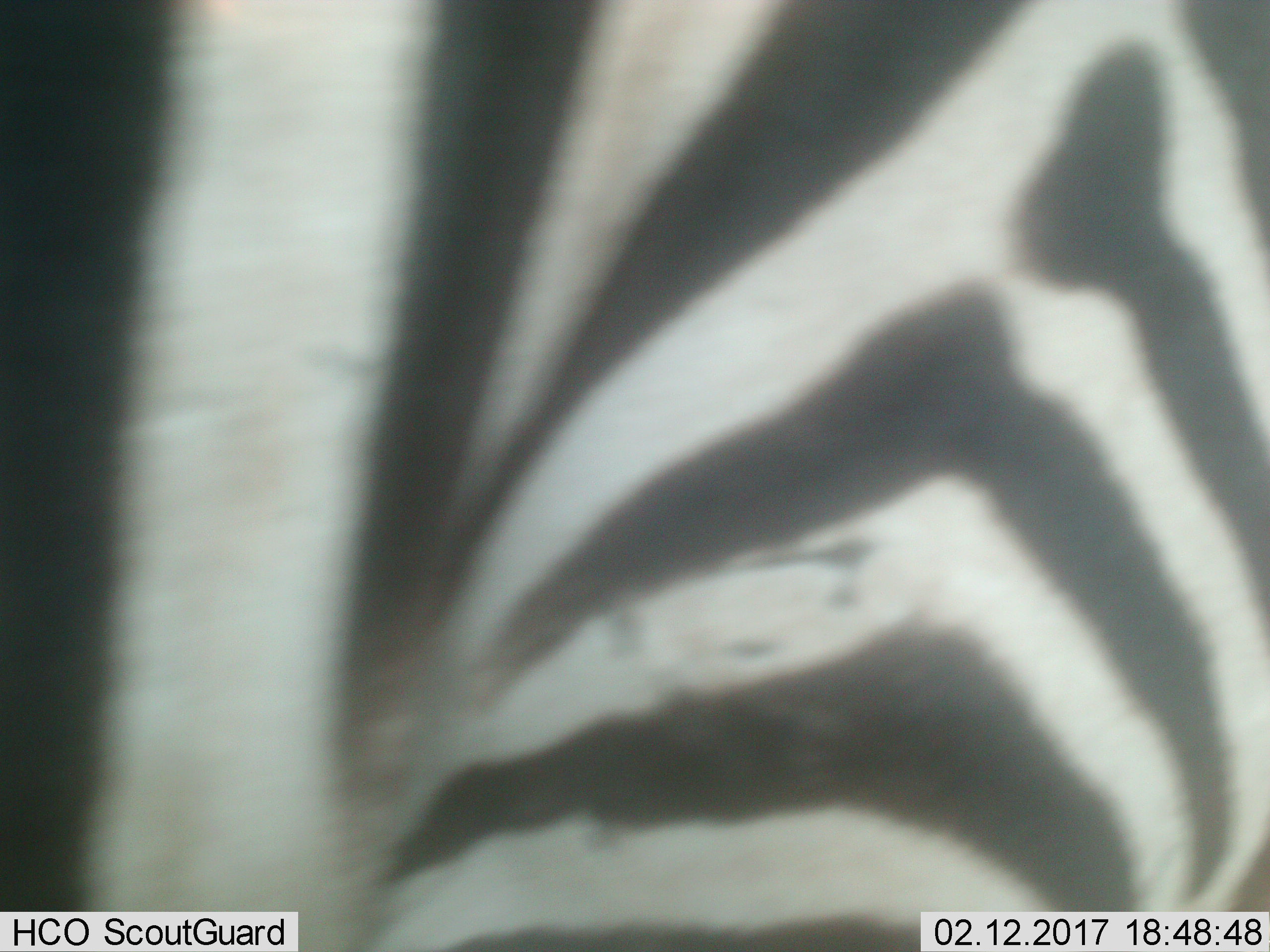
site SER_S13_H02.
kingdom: Animalia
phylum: Chordata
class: Mammalia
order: Perissodactyla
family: Equidae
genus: Equus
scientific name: Equus quagga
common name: plains zebra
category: zebraplains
Zebraplains (plains zebra) (Equus quagga), count 1. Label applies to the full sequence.